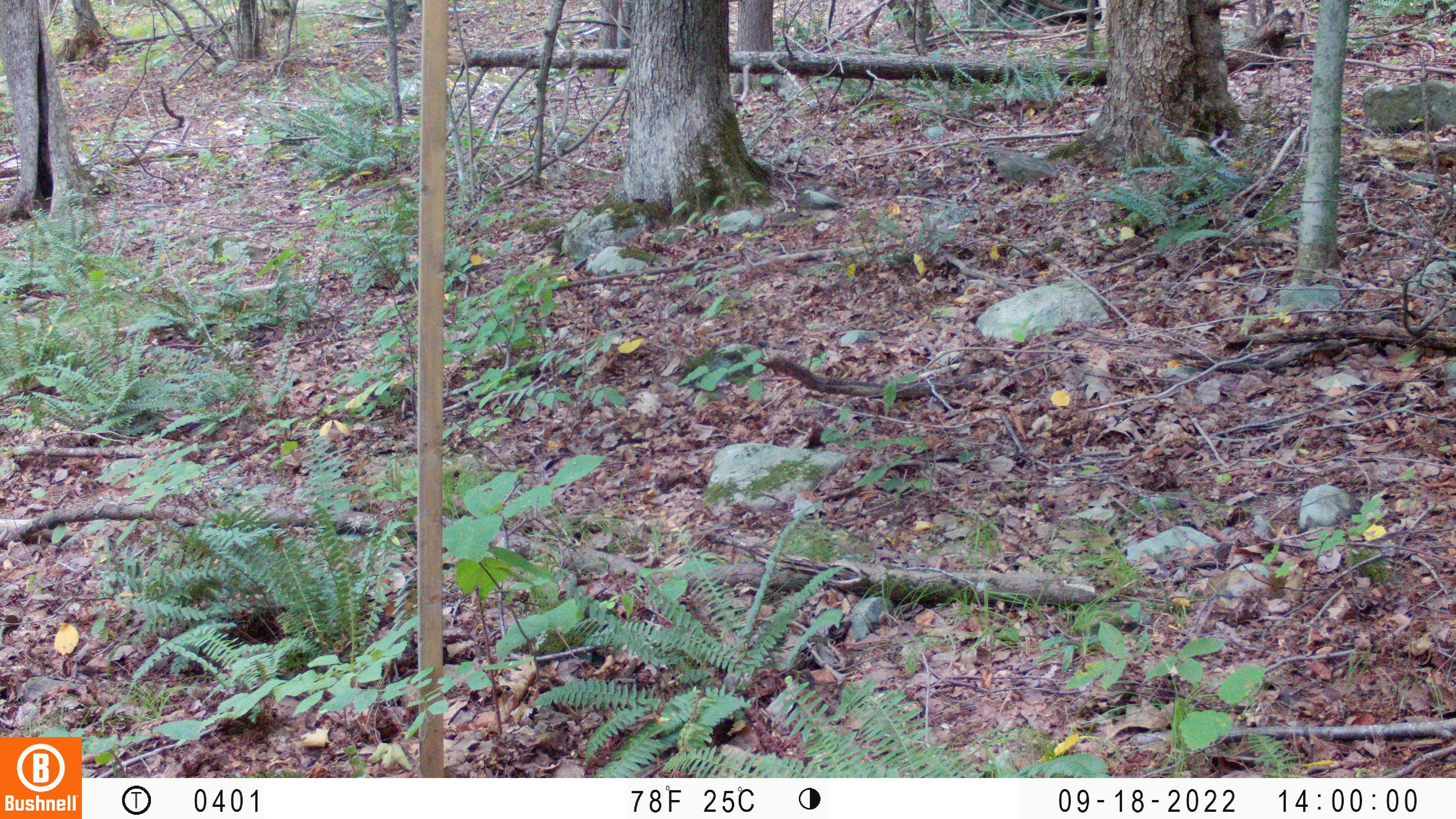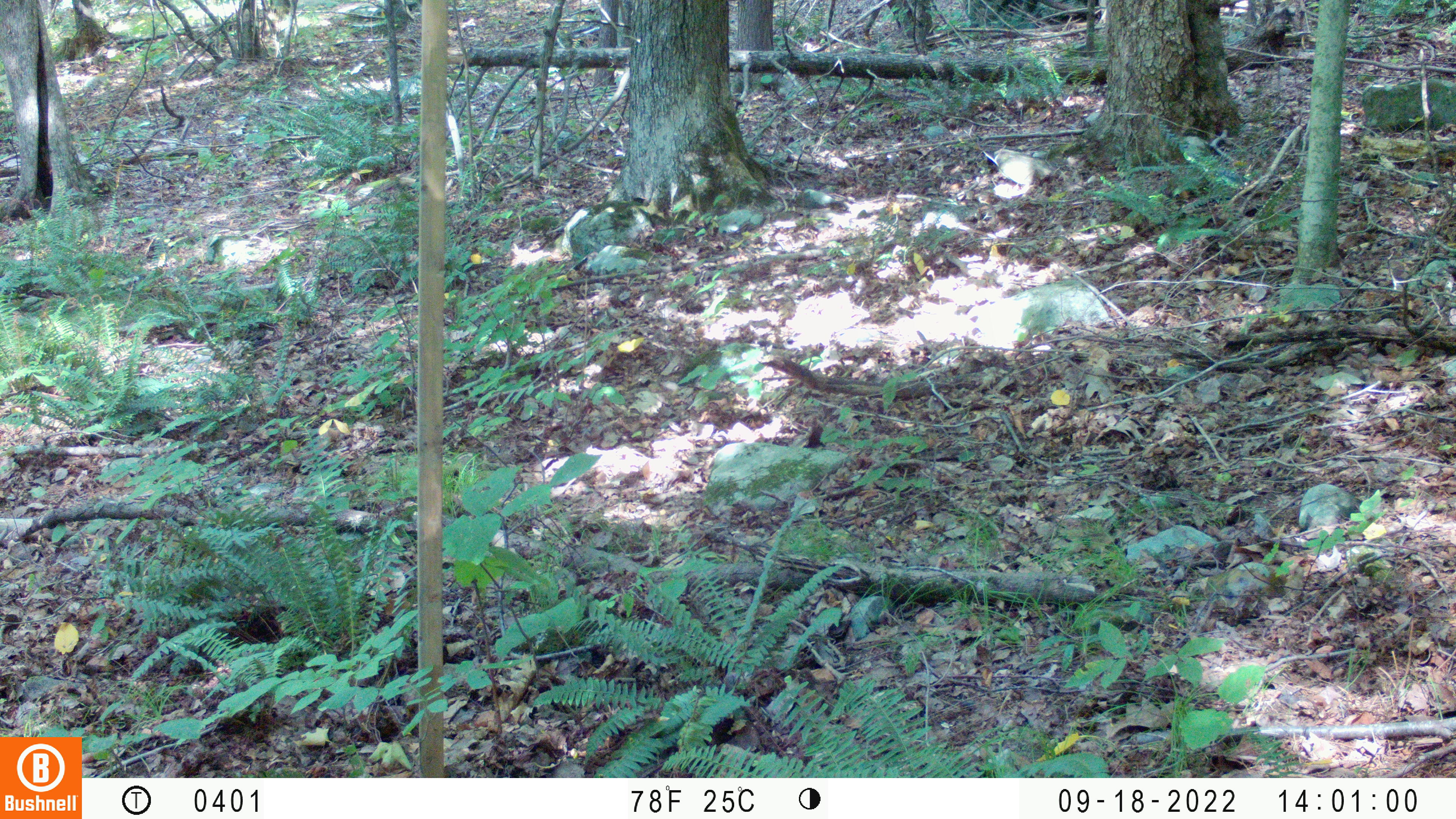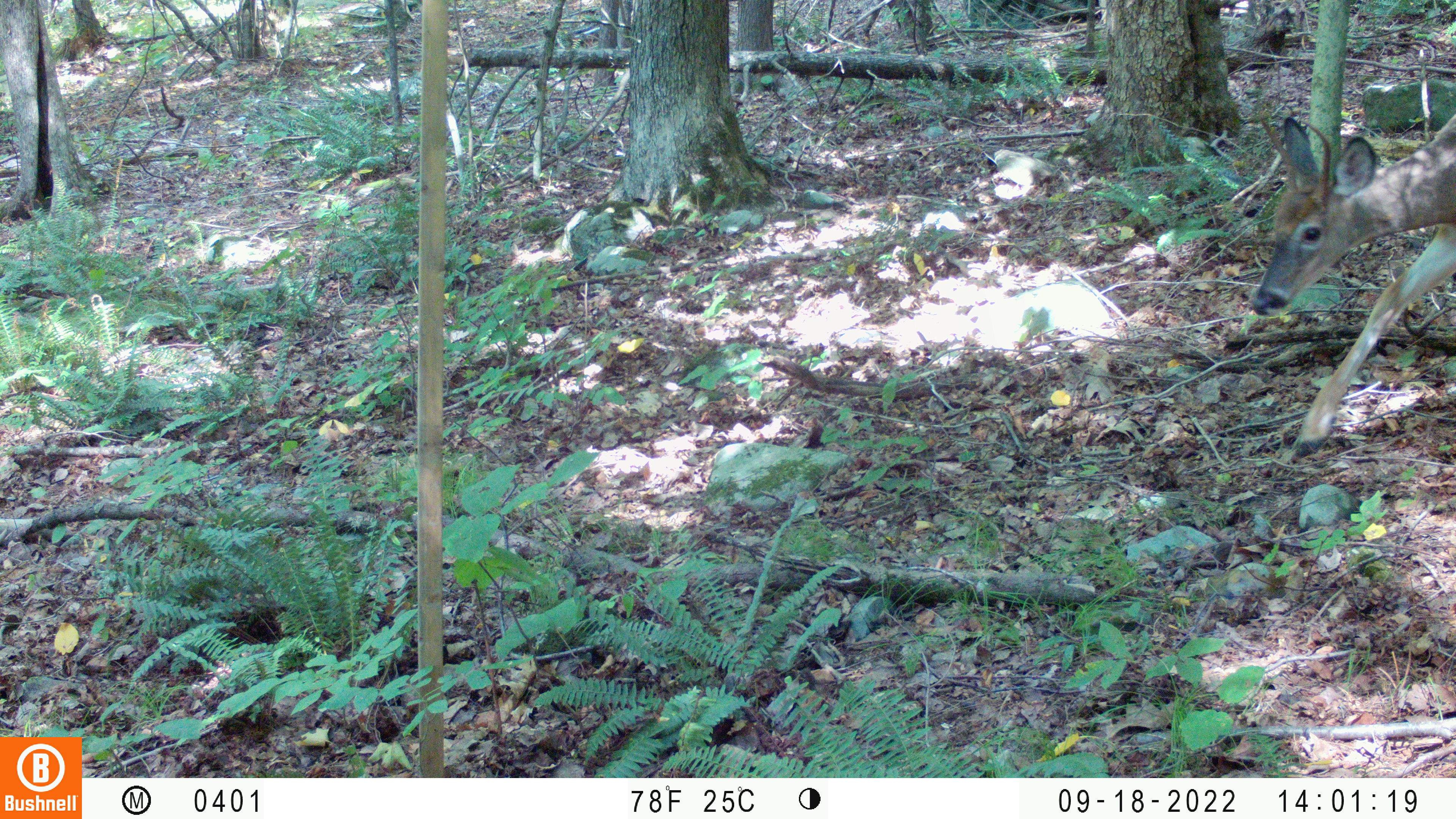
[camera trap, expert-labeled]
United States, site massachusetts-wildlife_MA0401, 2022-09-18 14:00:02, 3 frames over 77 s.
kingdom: Animalia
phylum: Chordata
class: Mammalia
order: Artiodactyla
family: Cervidae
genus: Odocoileus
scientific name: Odocoileus virginianus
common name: white-tailed deer